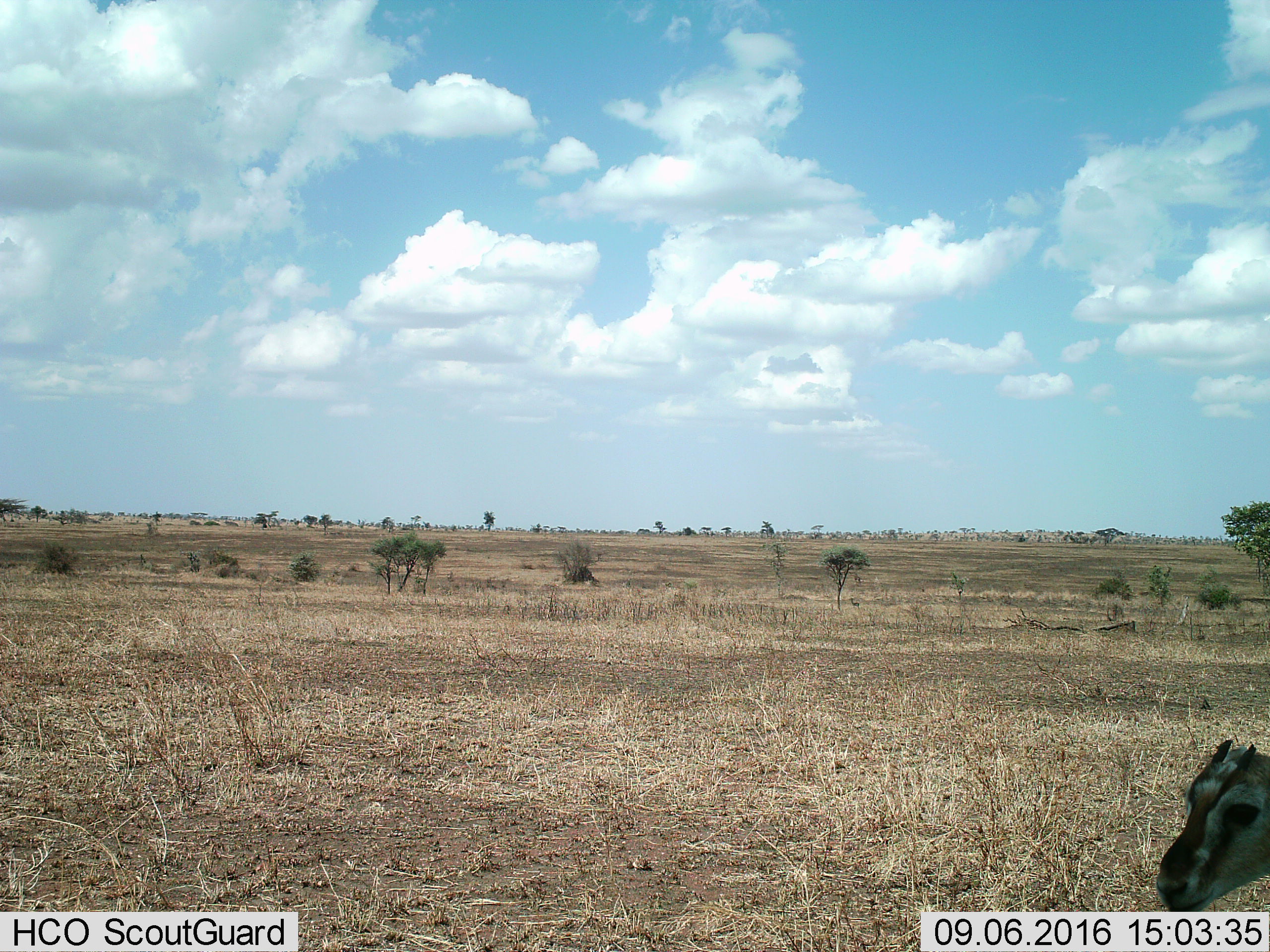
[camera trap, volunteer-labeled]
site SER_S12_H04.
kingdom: Animalia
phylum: Chordata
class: Mammalia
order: Artiodactyla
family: Bovidae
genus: Eudorcas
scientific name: Eudorcas thomsonii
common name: thomson's gazelle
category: gazellethomsons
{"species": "gazellethomsons (thomson's gazelle) (Eudorcas thomsonii)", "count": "1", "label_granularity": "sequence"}